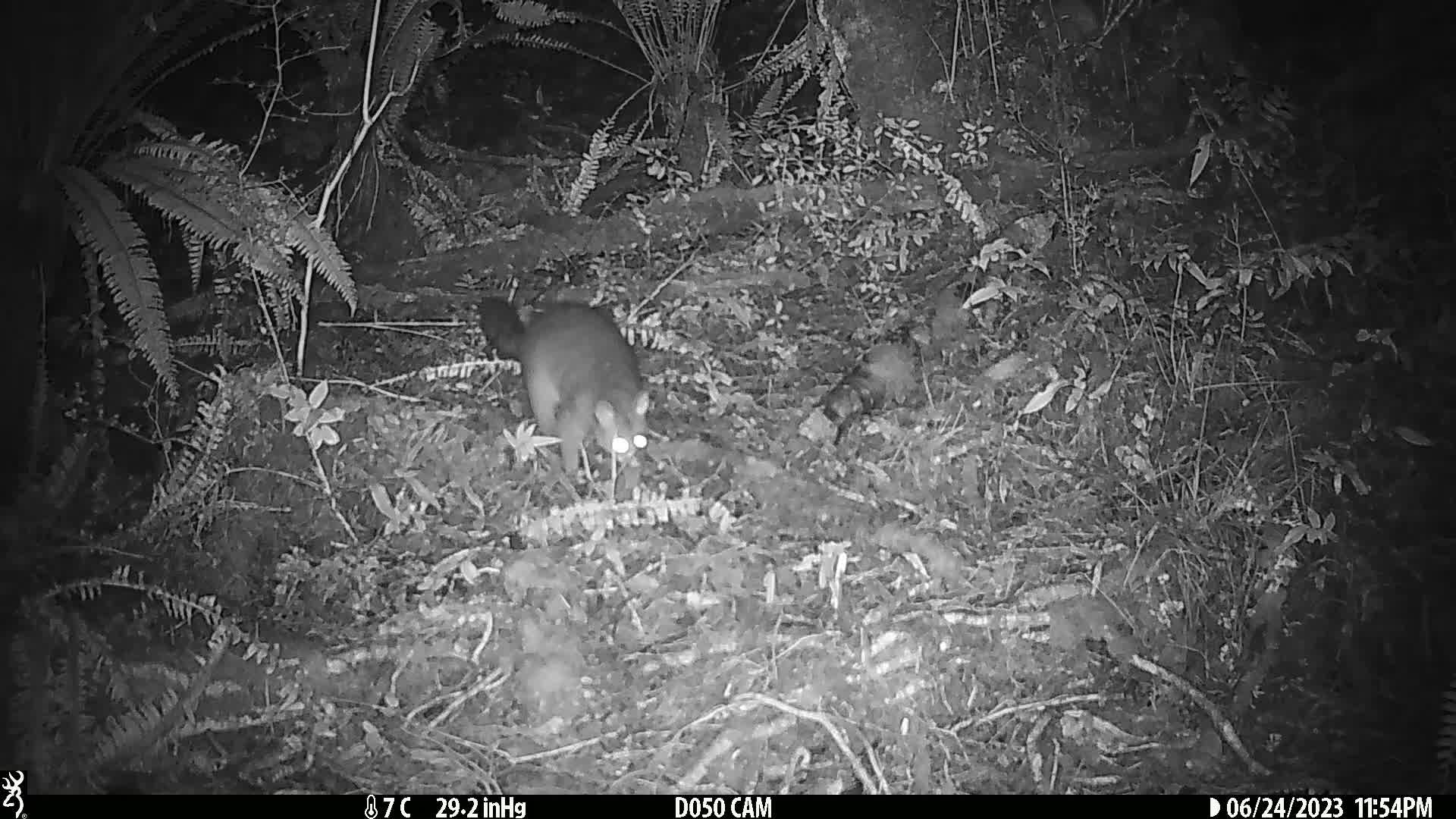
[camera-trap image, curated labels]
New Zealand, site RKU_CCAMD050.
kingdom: Animalia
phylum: Chordata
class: Mammalia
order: Diprotodontia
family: Phalangeridae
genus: Trichosurus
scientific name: Trichosurus vulpecula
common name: common brushtail possum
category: possum